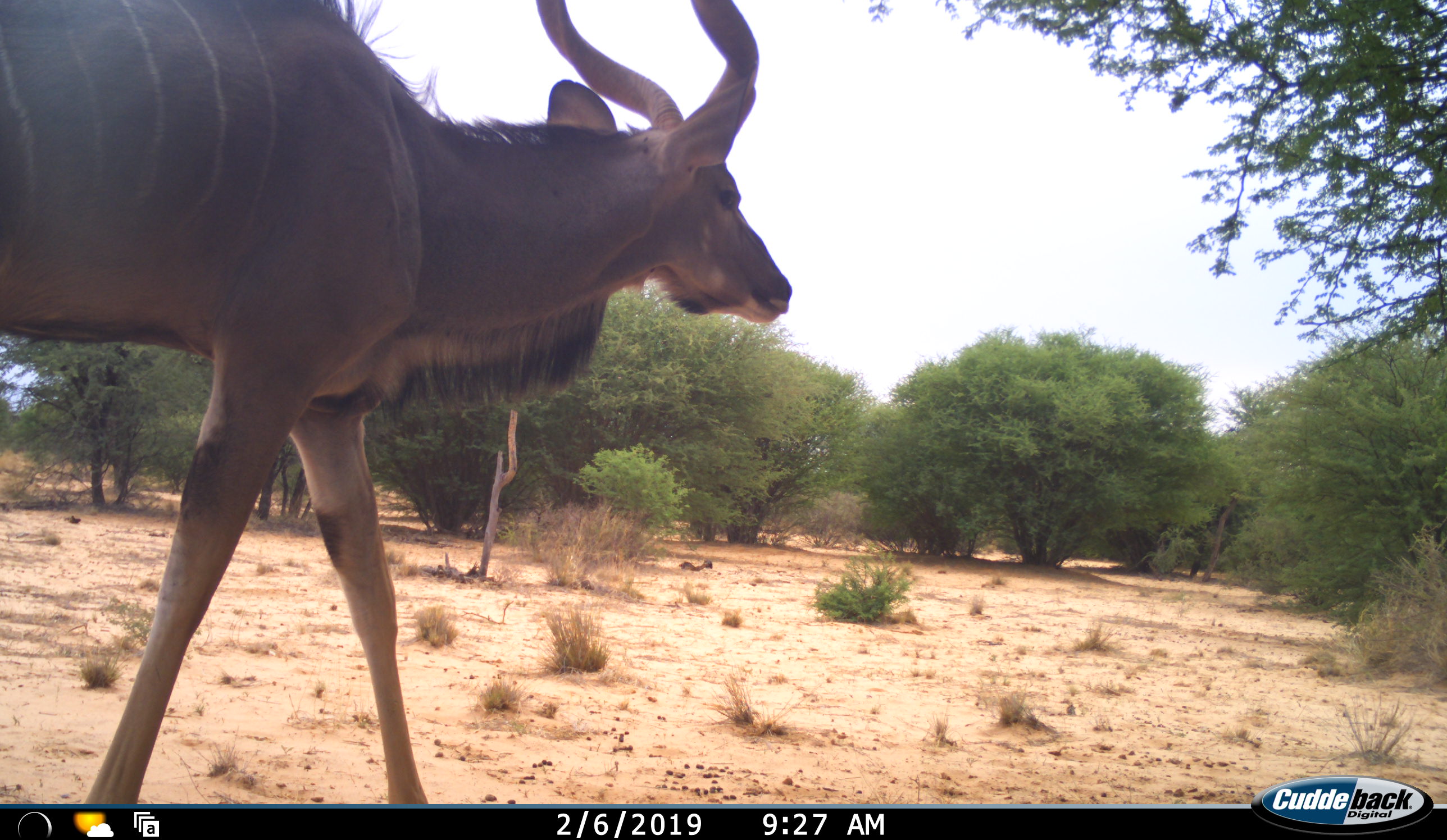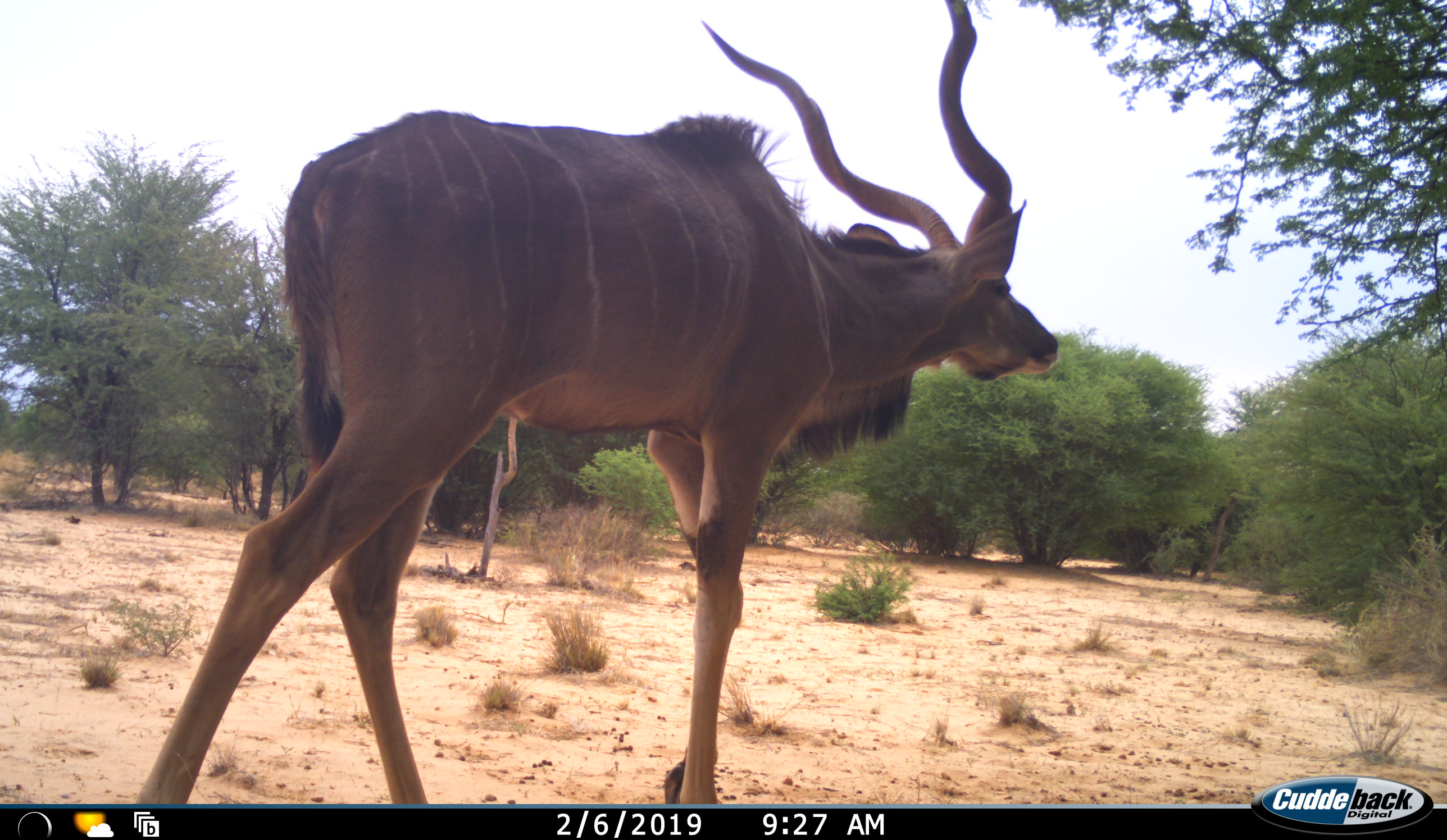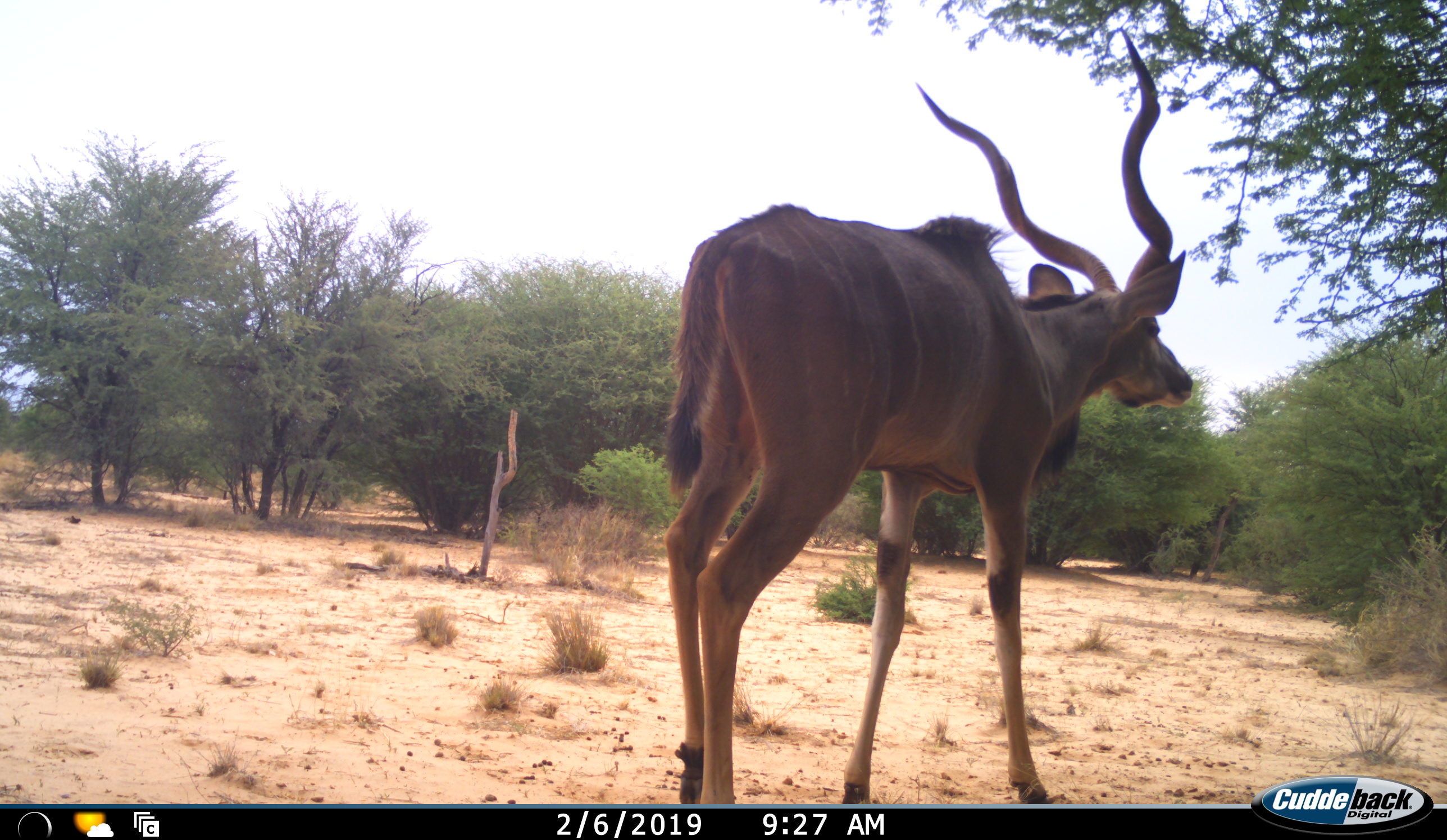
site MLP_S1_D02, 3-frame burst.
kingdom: Animalia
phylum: Chordata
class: Mammalia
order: Artiodactyla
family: Bovidae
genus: Tragelaphus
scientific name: Tragelaphus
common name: kudu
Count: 1.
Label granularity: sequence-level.